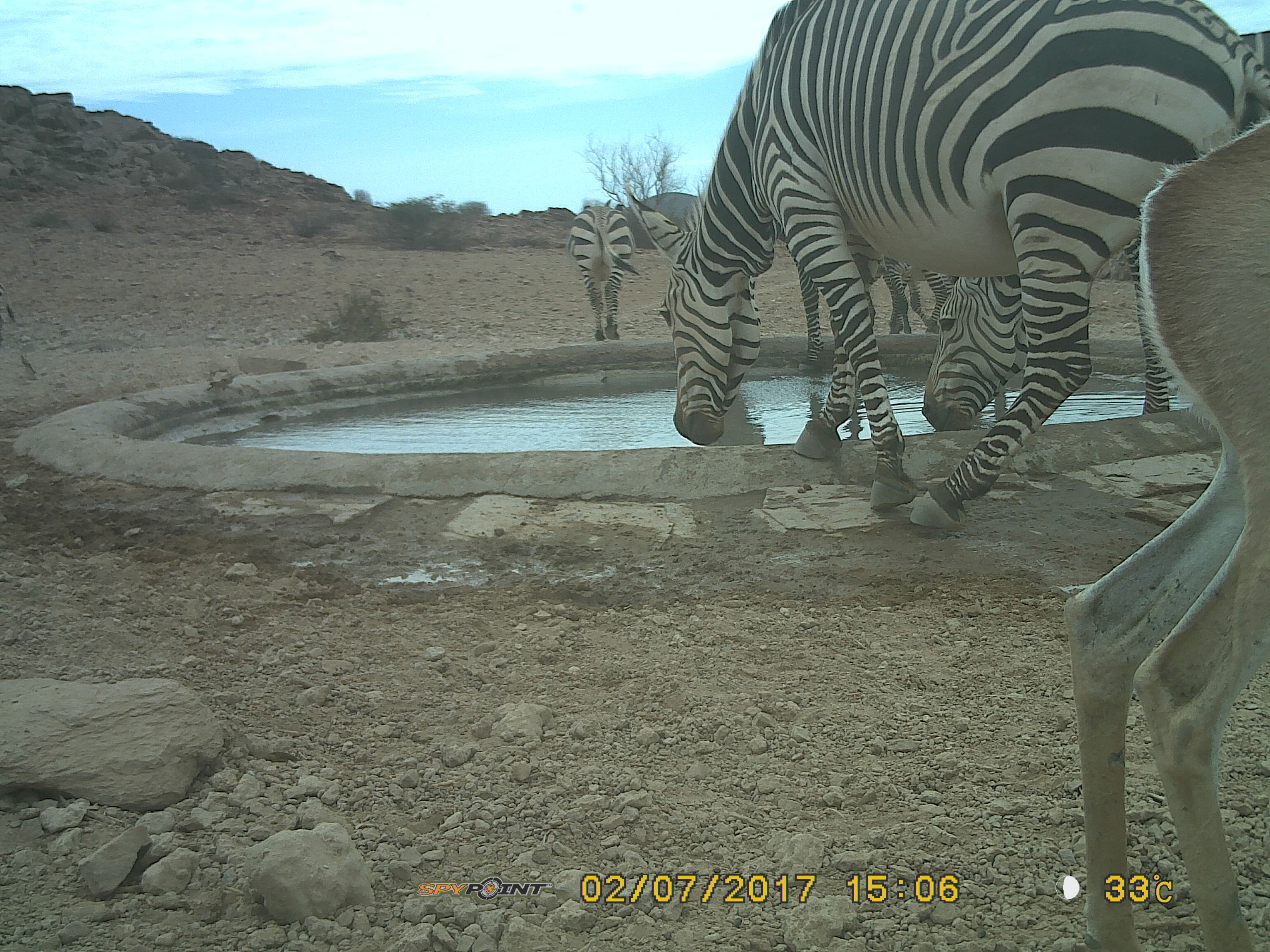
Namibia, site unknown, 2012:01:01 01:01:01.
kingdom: Animalia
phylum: Chordata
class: Mammalia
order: Perissodactyla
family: Equidae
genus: Equus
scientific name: Equus zebra hartmannae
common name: hartmann's mountain zebra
Equus zebra hartmannae (hartmann's mountain zebra).